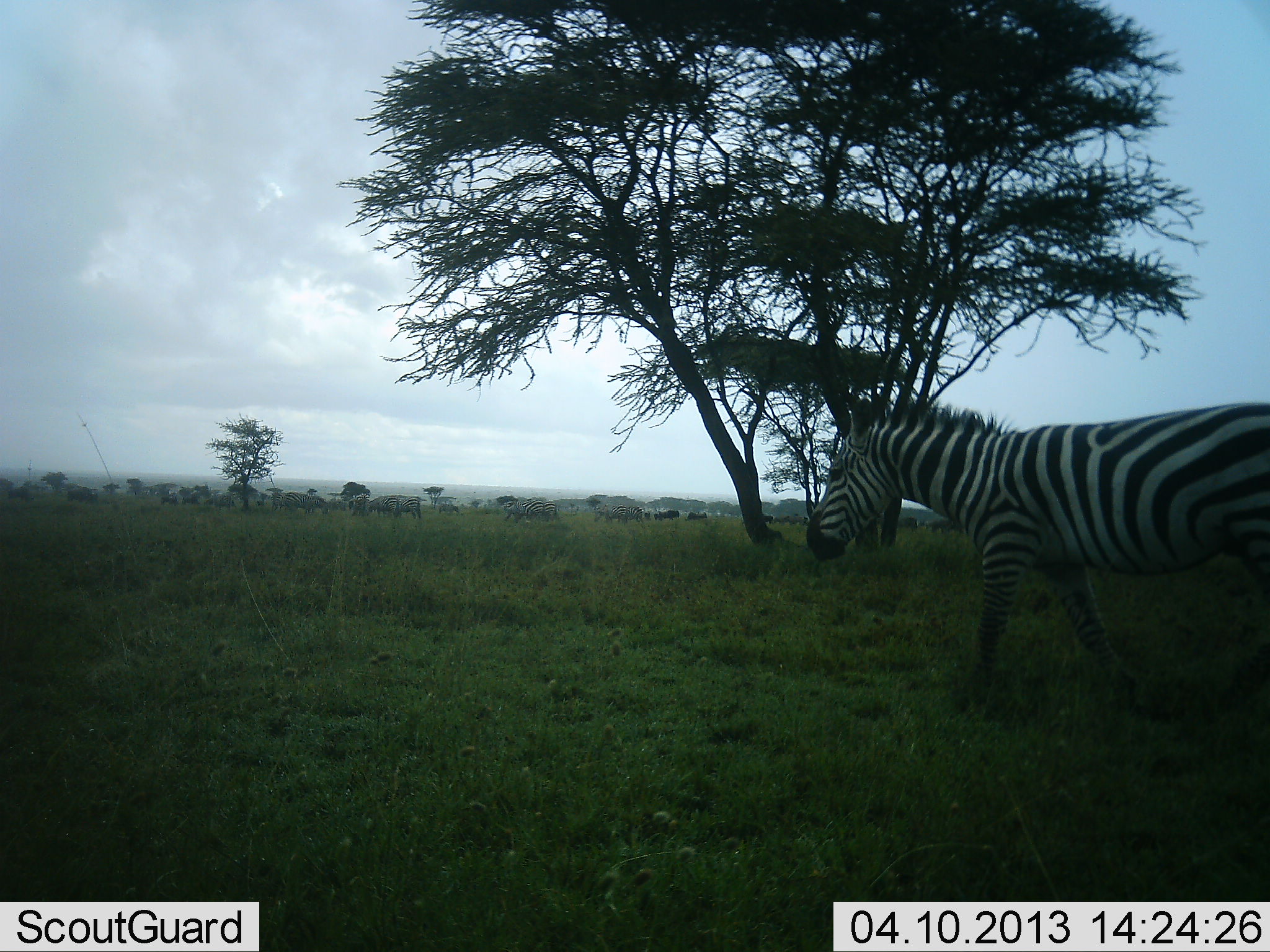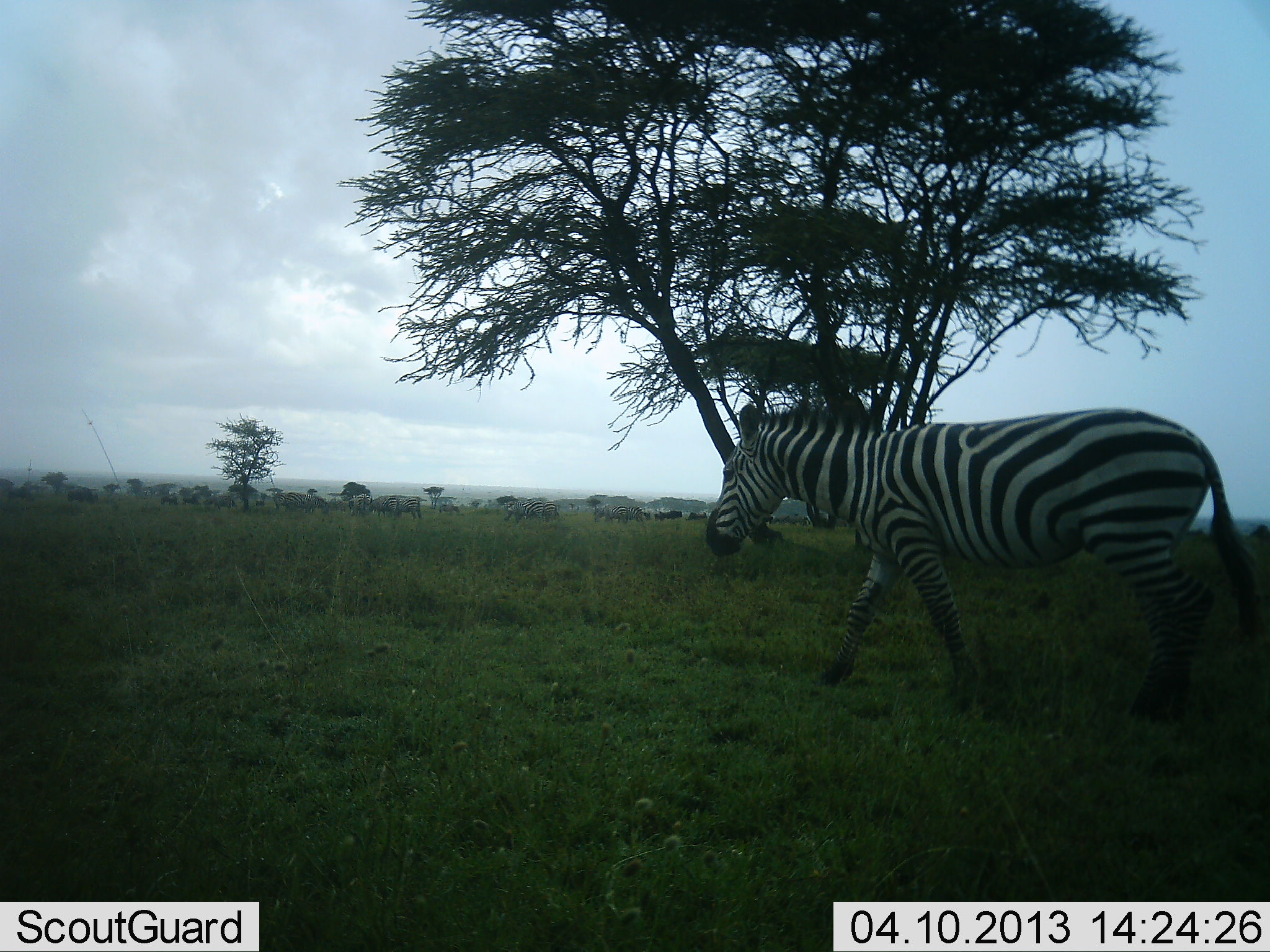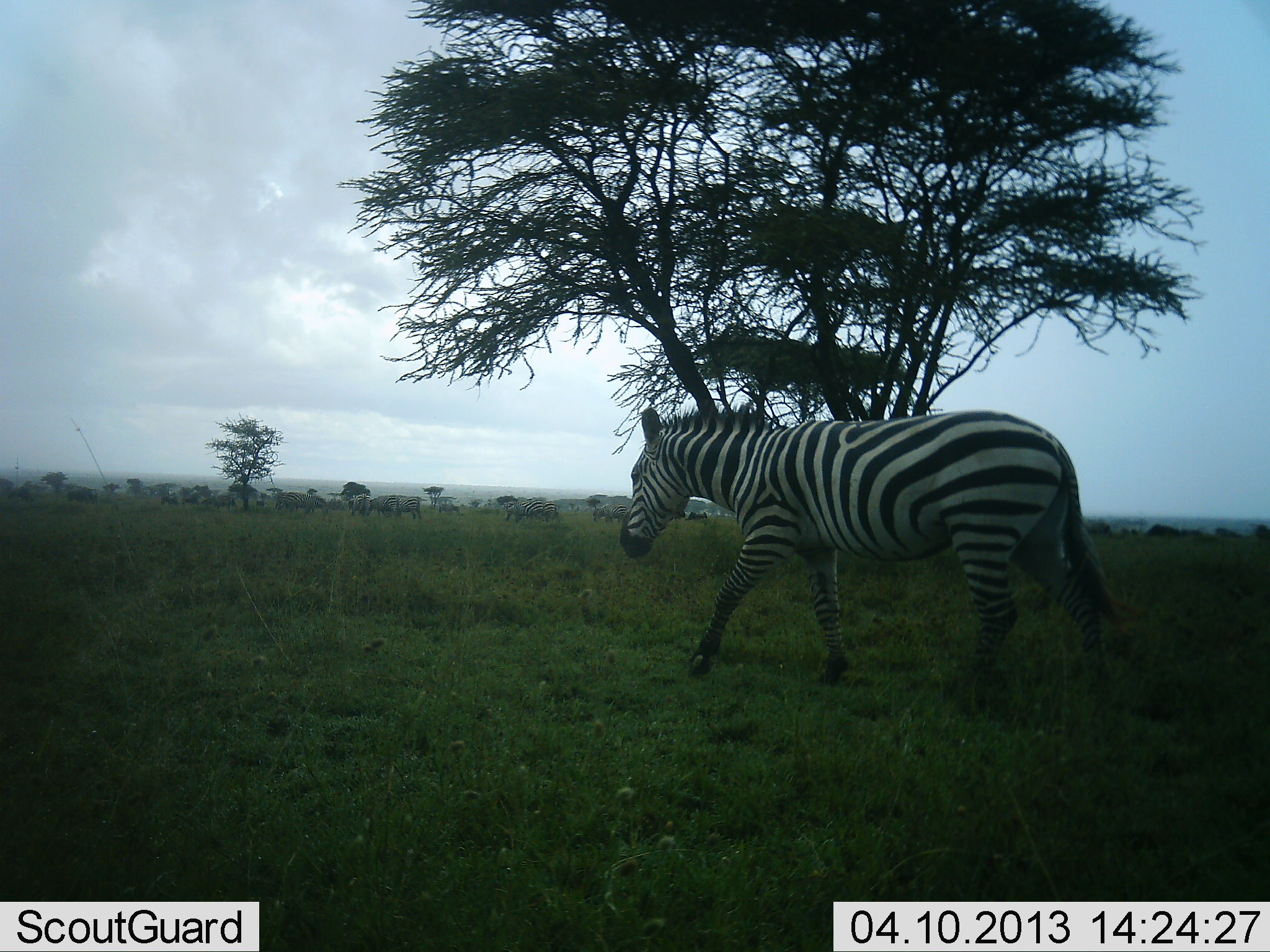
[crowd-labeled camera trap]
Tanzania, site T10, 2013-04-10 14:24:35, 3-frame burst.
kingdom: Animalia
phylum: Chordata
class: Mammalia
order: Perissodactyla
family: Equidae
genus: Equus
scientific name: Equus quagga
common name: plains zebra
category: zebra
Zebra (plains zebra) (Equus quagga), count 1. Behavior (volunteer vote fractions): standing 7%, resting 0%, moving 95%, interacting 2%. Young present (vote fraction): 0%. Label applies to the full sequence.